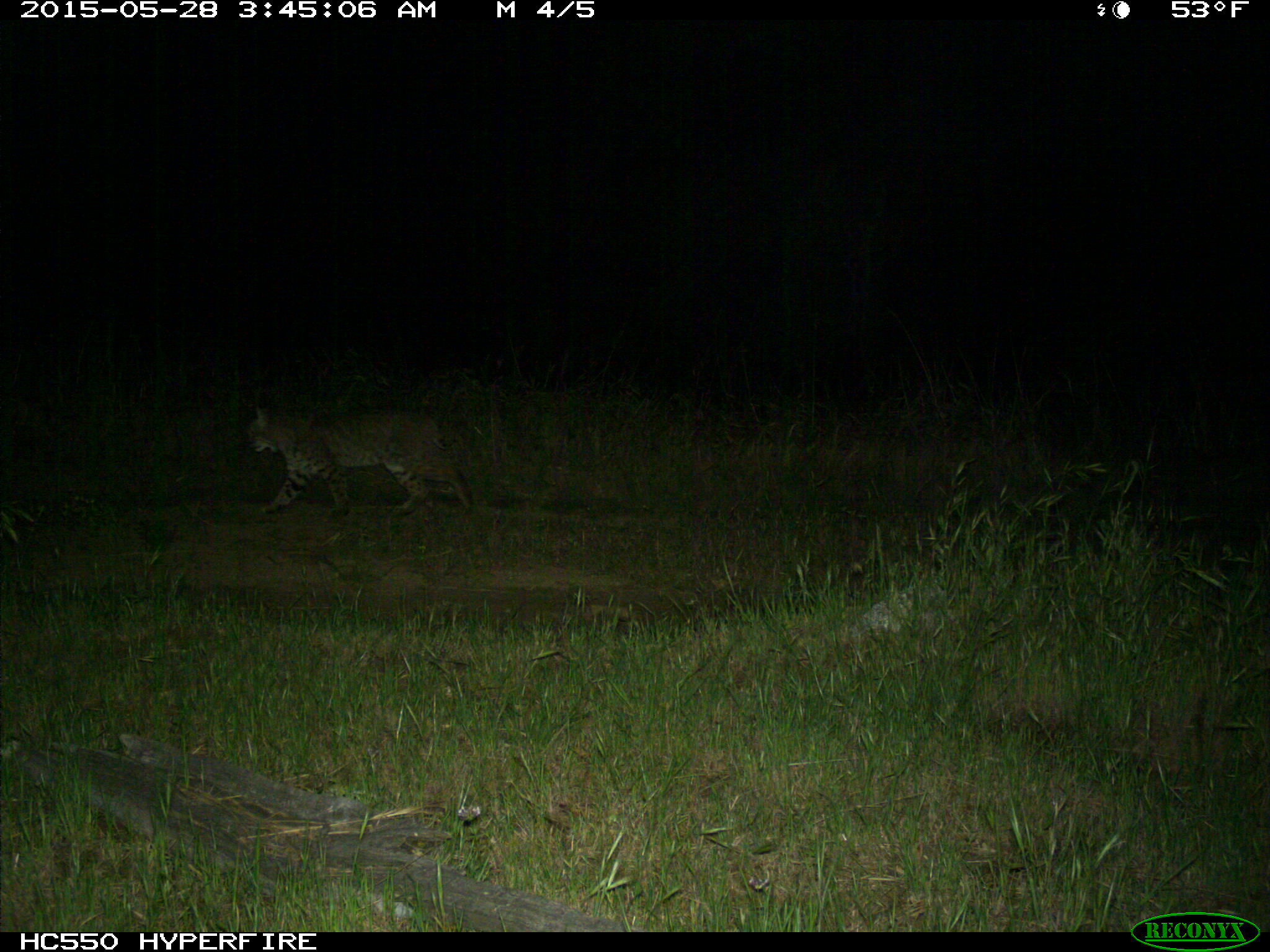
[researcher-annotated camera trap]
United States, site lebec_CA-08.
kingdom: Animalia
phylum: Chordata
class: Mammalia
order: Carnivora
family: Felidae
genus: Lynx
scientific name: Lynx rufus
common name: bobcat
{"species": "Lynx rufus (bobcat)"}